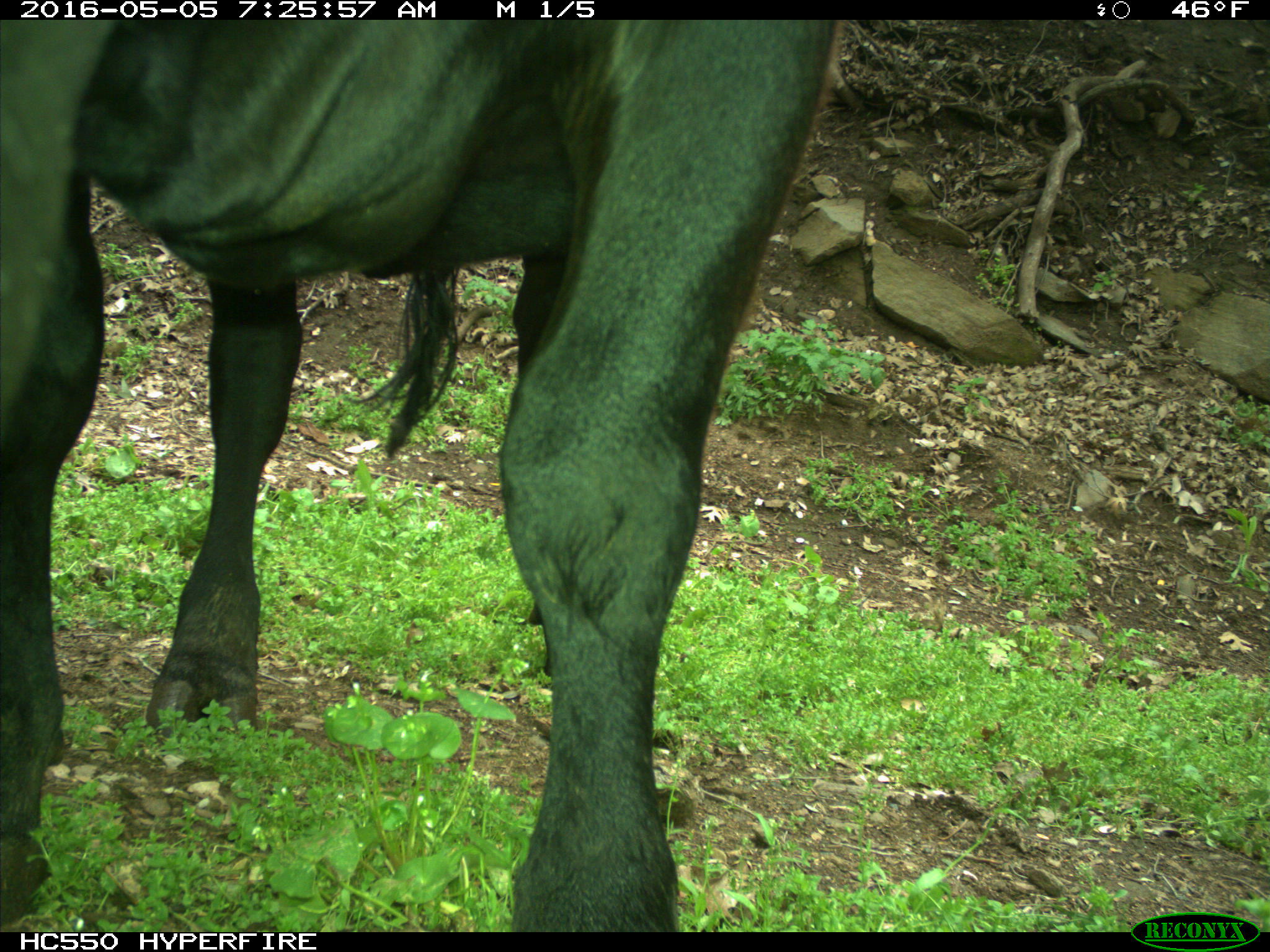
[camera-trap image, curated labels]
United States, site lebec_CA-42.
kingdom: Animalia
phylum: Chordata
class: Mammalia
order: Artiodactyla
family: Bovidae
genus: Bos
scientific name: Bos taurus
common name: domestic cow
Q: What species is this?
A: Bos taurus (domestic cow).